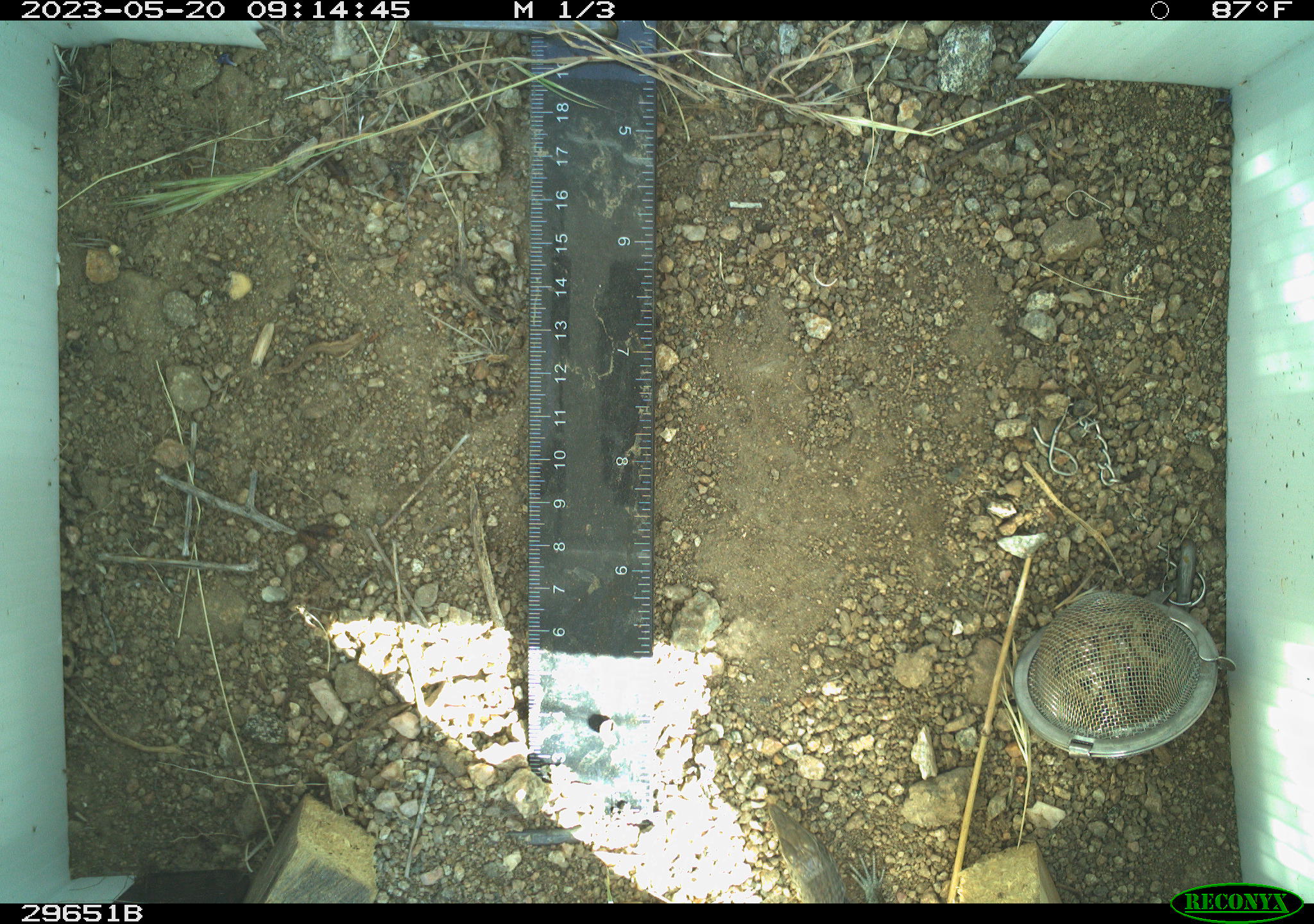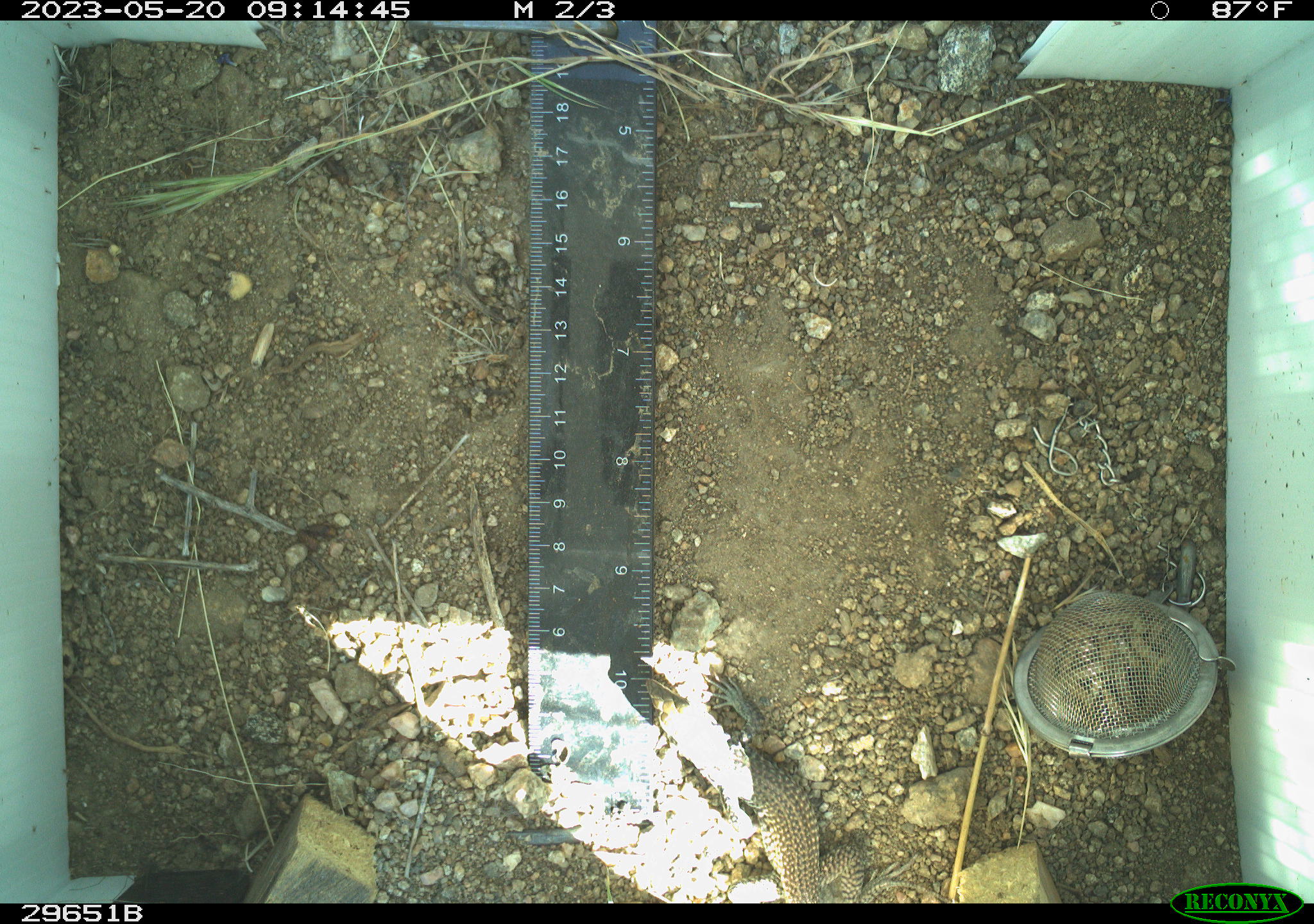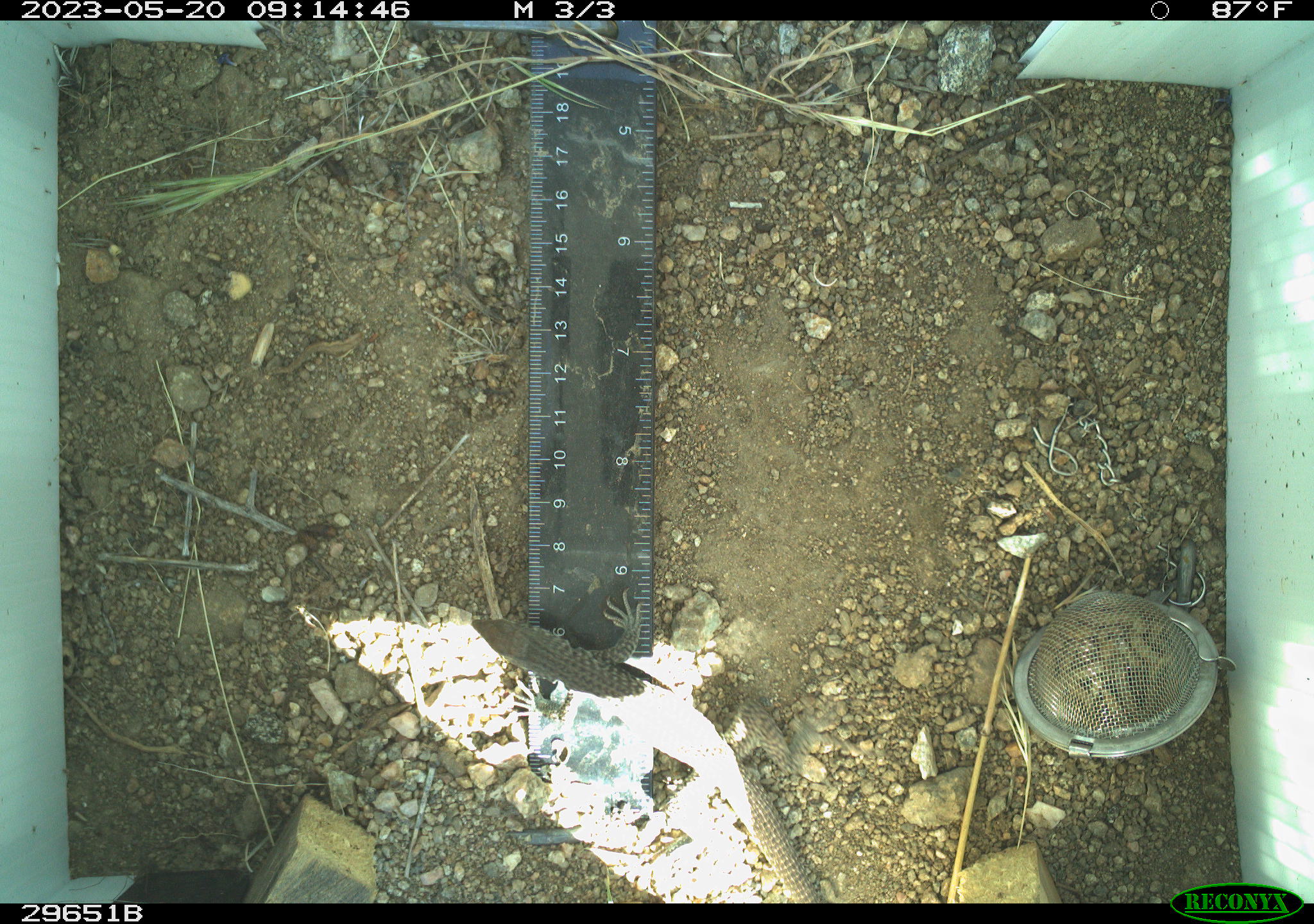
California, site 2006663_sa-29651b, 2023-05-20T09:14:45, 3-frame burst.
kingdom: Animalia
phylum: Chordata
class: Reptilia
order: Squamata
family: Teiidae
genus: Aspidoscelis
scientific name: Aspidoscelis tigris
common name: western whiptail